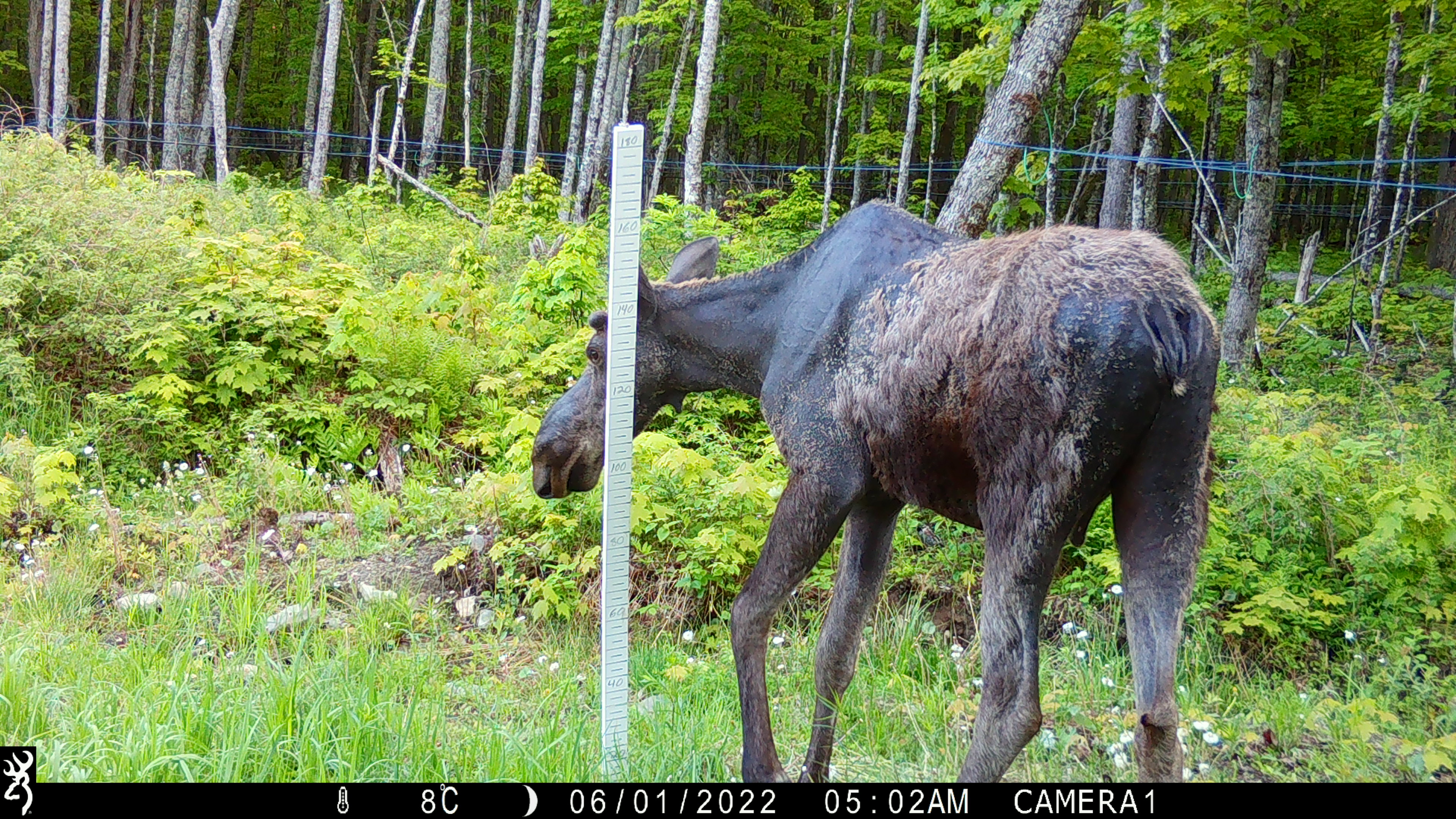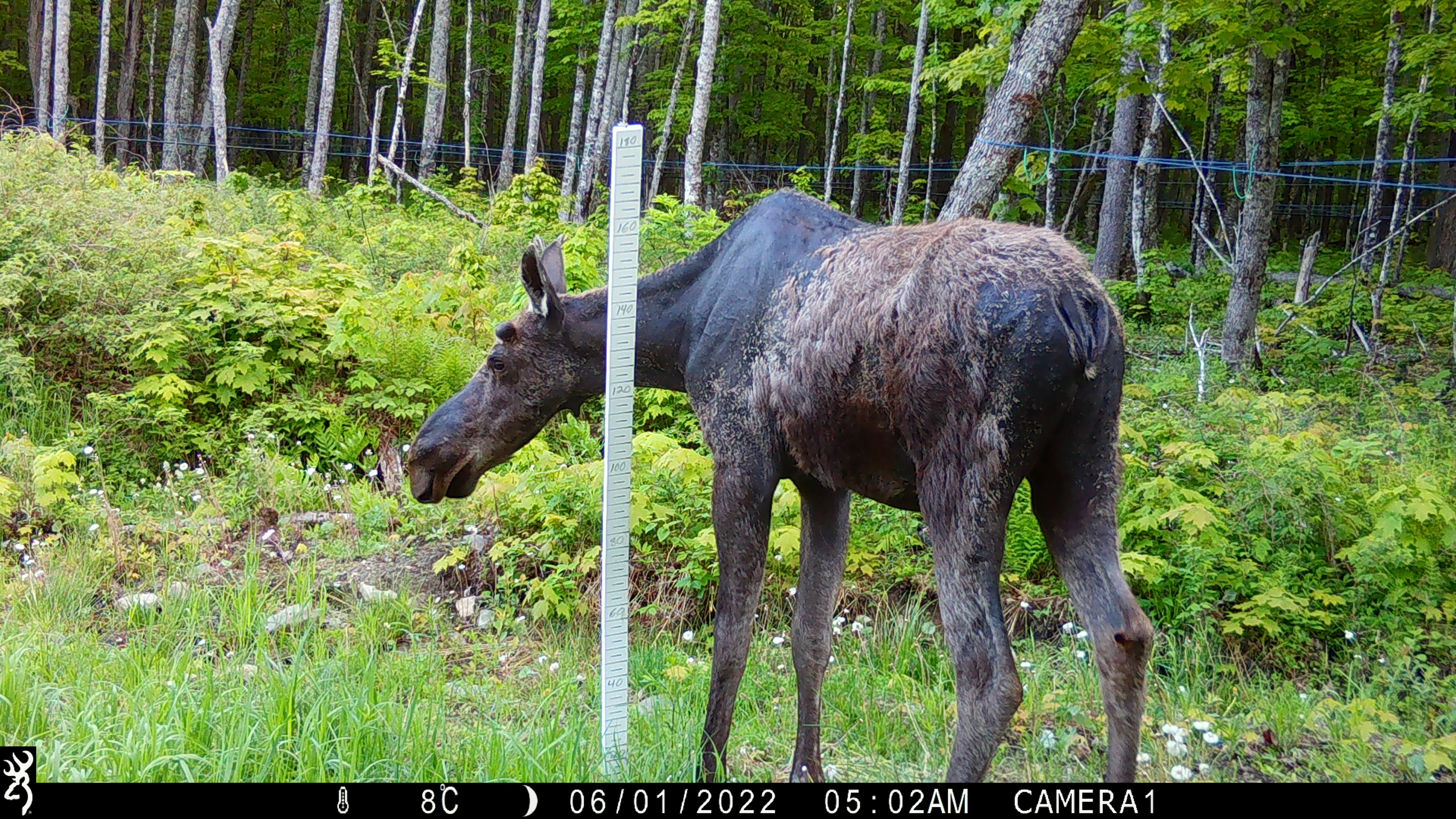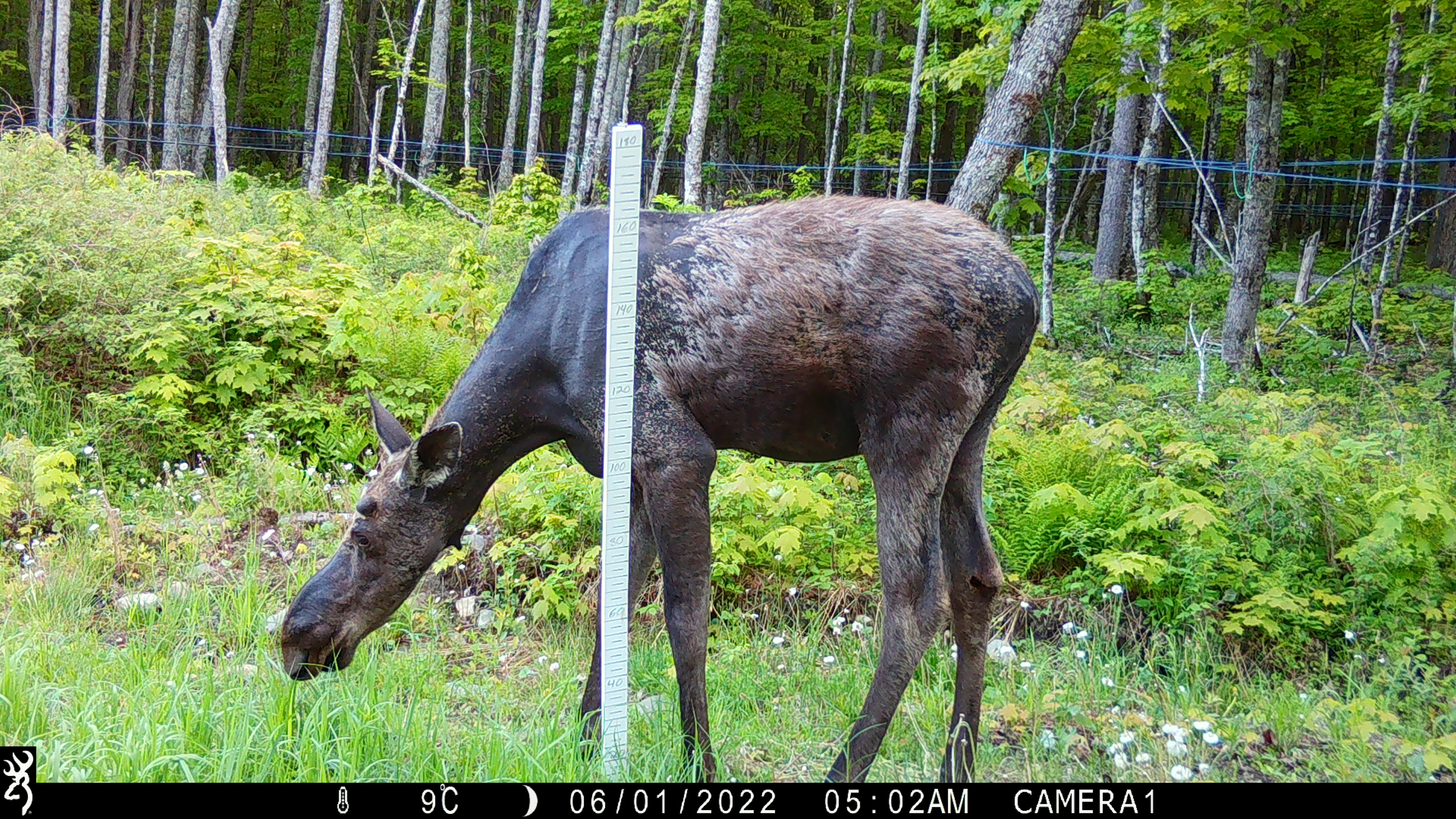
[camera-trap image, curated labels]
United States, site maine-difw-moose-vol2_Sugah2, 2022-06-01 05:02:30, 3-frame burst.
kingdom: Animalia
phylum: Chordata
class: Mammalia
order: Artiodactyla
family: Cervidae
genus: Alces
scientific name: Alces alces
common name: moose